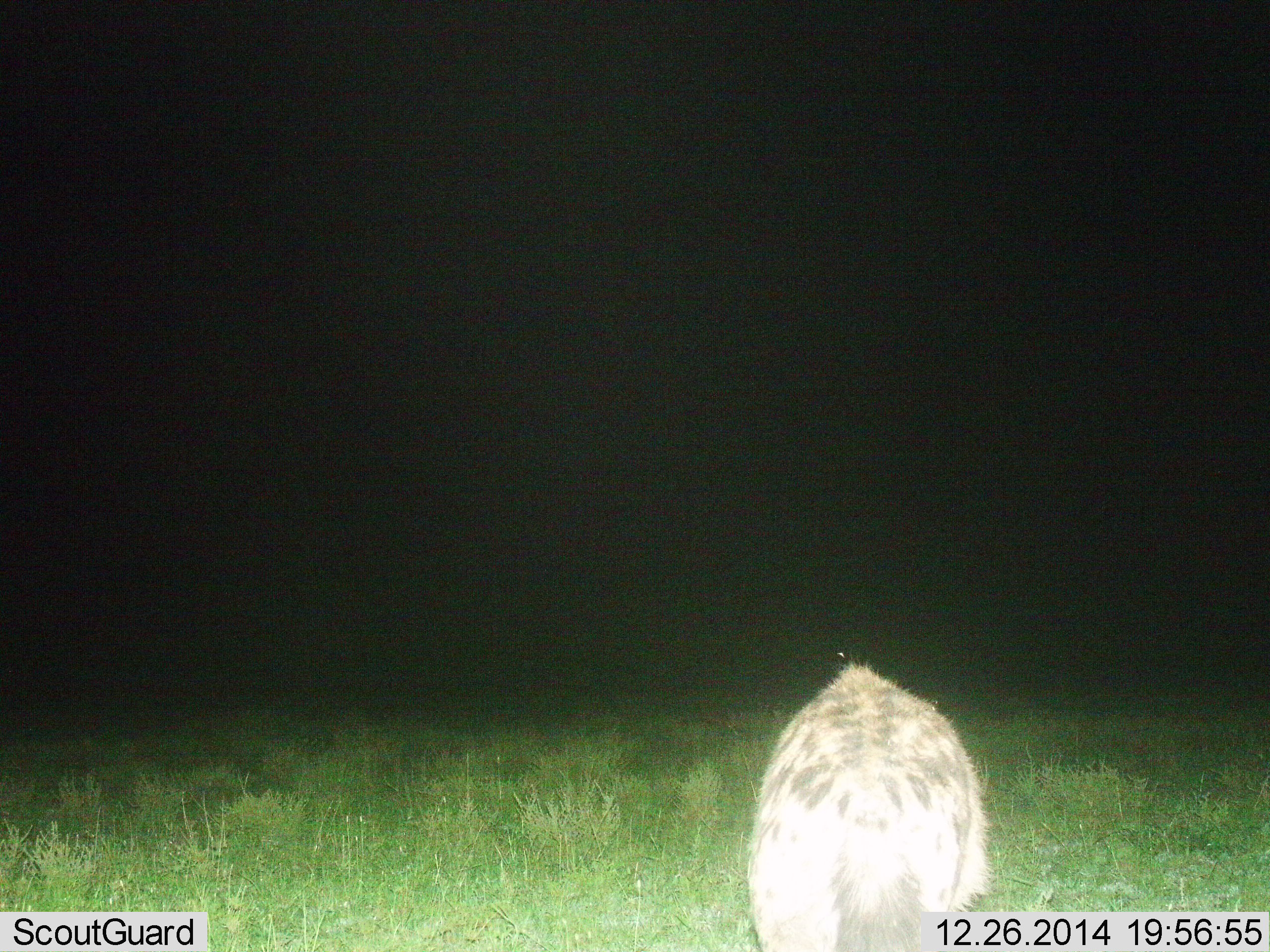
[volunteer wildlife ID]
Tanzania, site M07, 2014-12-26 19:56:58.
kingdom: Animalia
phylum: Chordata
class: Mammalia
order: Carnivora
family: Hyaenidae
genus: Crocuta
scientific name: Crocuta crocuta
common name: spotted hyena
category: hyenaspotted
Hyenaspotted (spotted hyena) (Crocuta crocuta), count 1. Behavior (volunteer vote fractions): standing 90%, resting 0%, moving 10%, interacting 0%. Young present (vote fraction): 0%. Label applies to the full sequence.